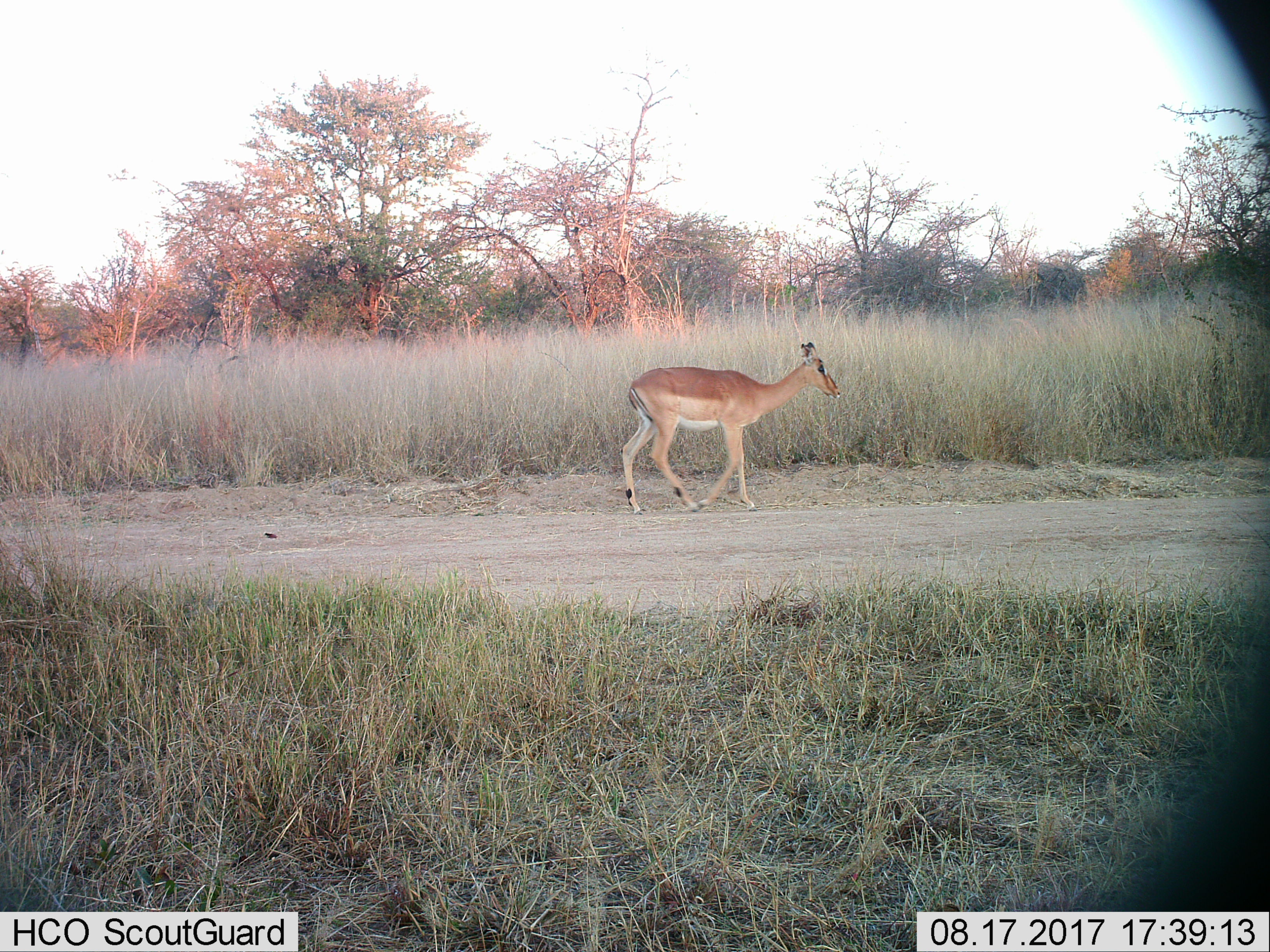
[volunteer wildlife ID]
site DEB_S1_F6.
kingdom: Animalia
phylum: Chordata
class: Mammalia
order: Artiodactyla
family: Bovidae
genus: Aepyceros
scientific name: Aepyceros melampus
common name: impala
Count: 1.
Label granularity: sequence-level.